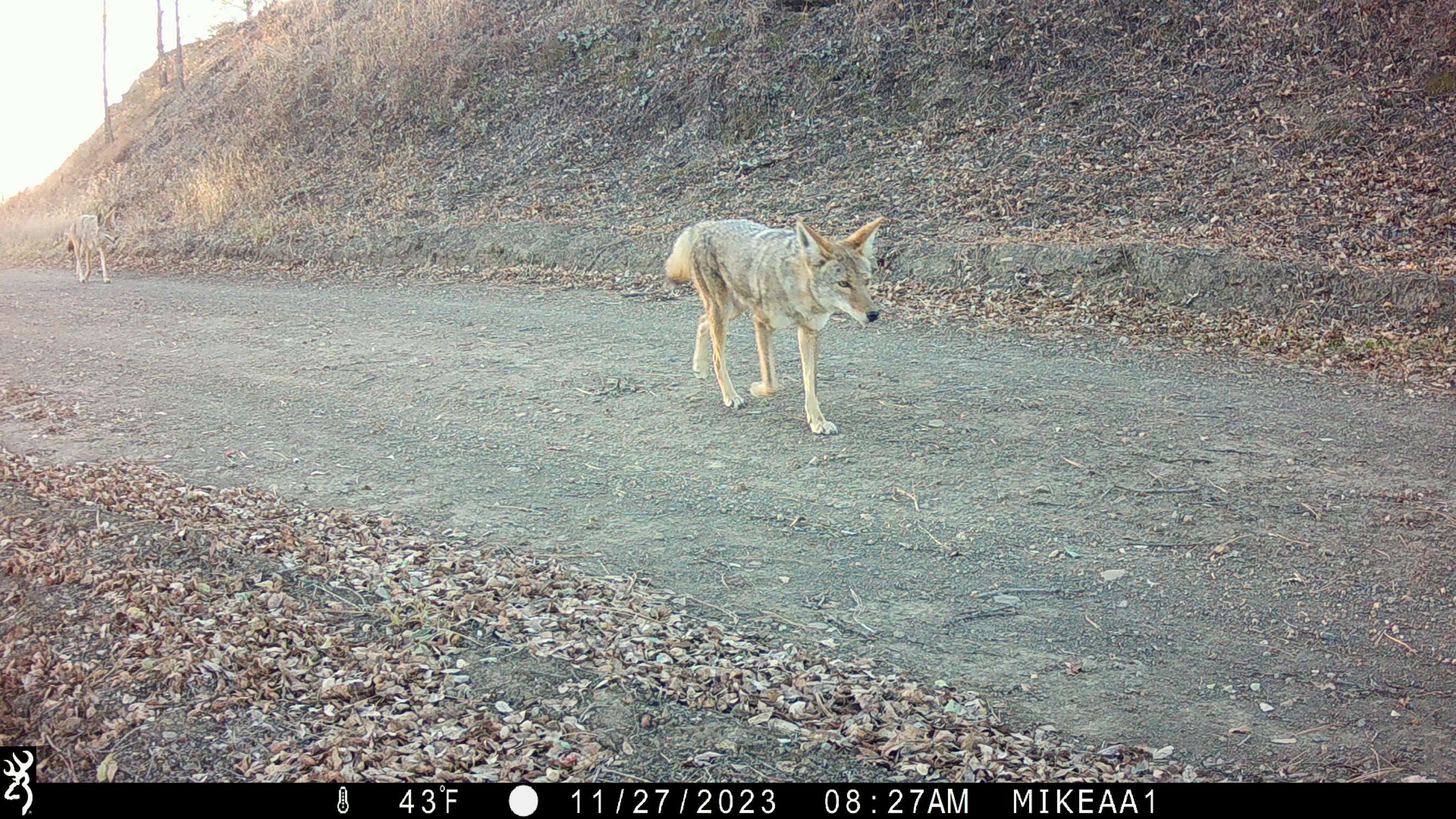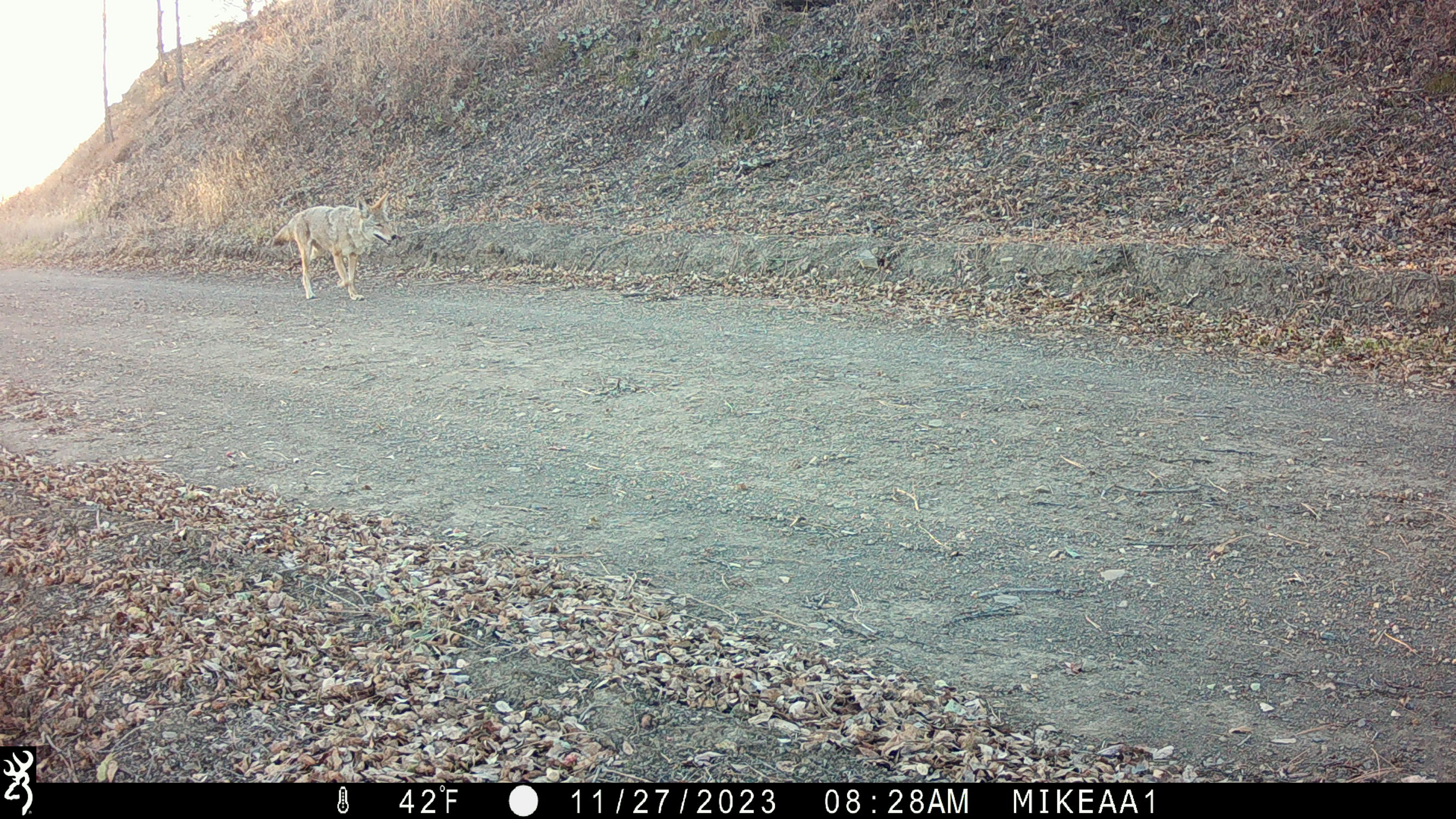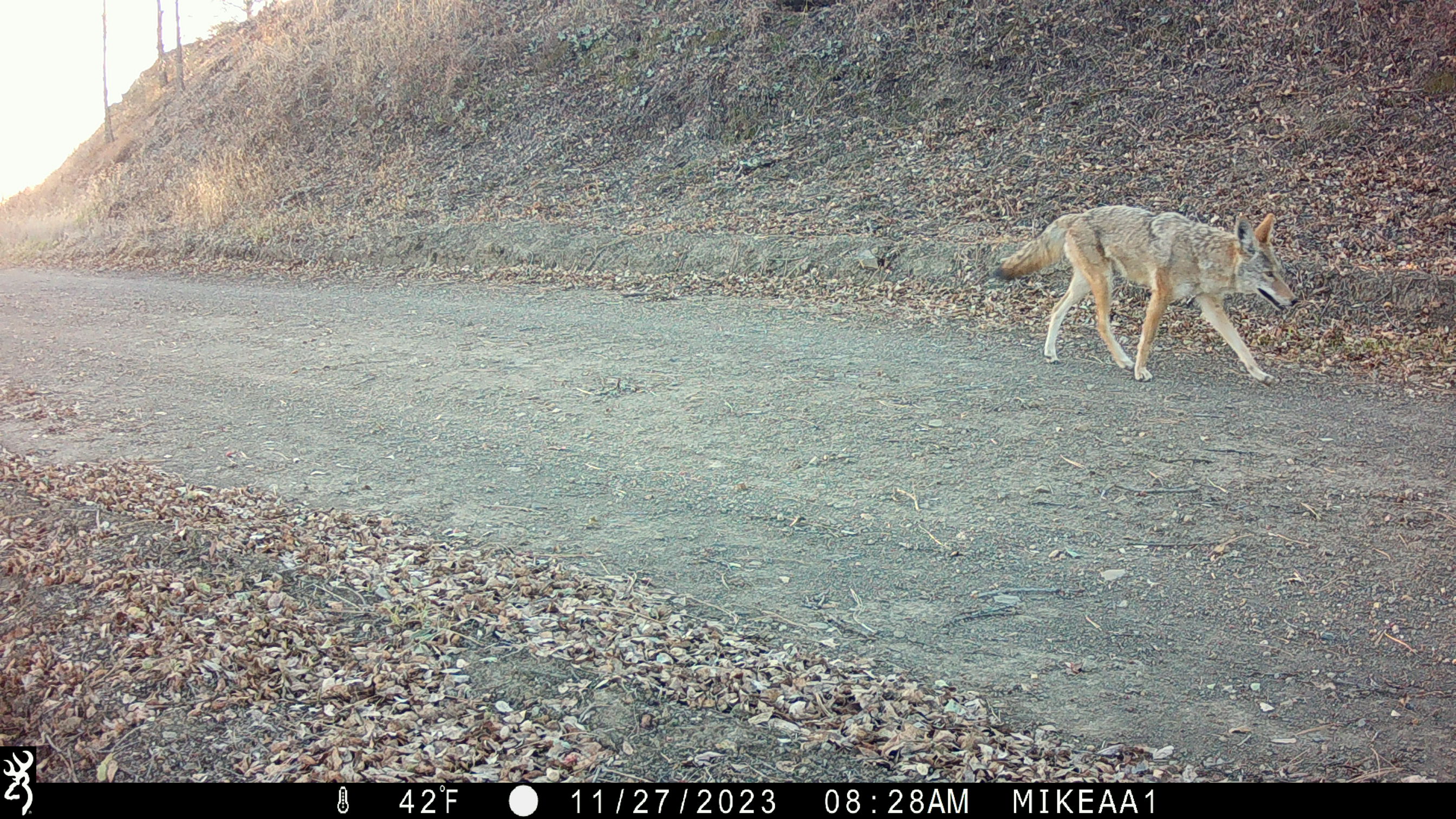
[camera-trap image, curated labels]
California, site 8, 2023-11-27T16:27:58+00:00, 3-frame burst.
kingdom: Animalia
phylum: Chordata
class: Mammalia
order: Carnivora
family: Canidae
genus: Canis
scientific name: Canis latrans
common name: coyote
Coyote (Canis latrans).